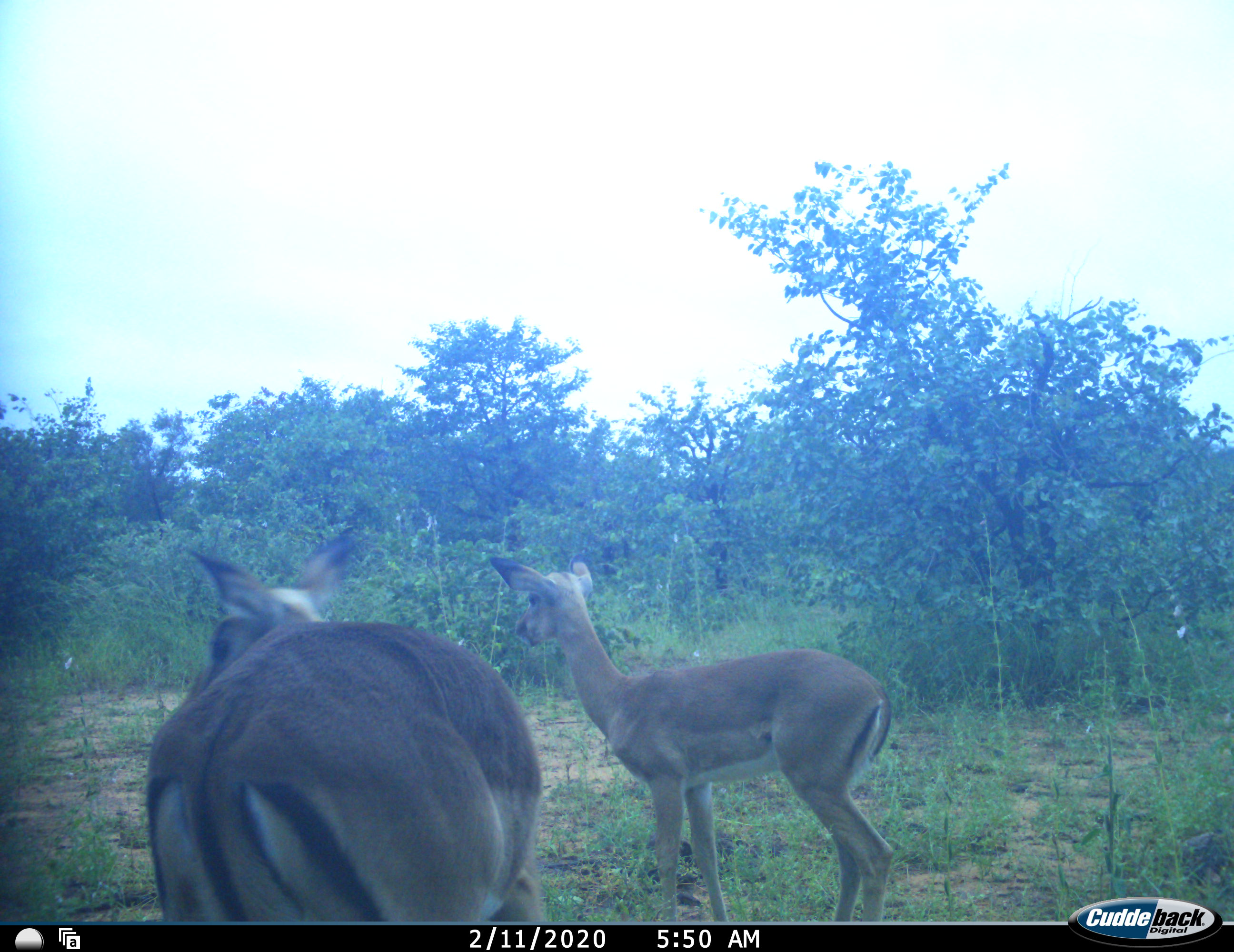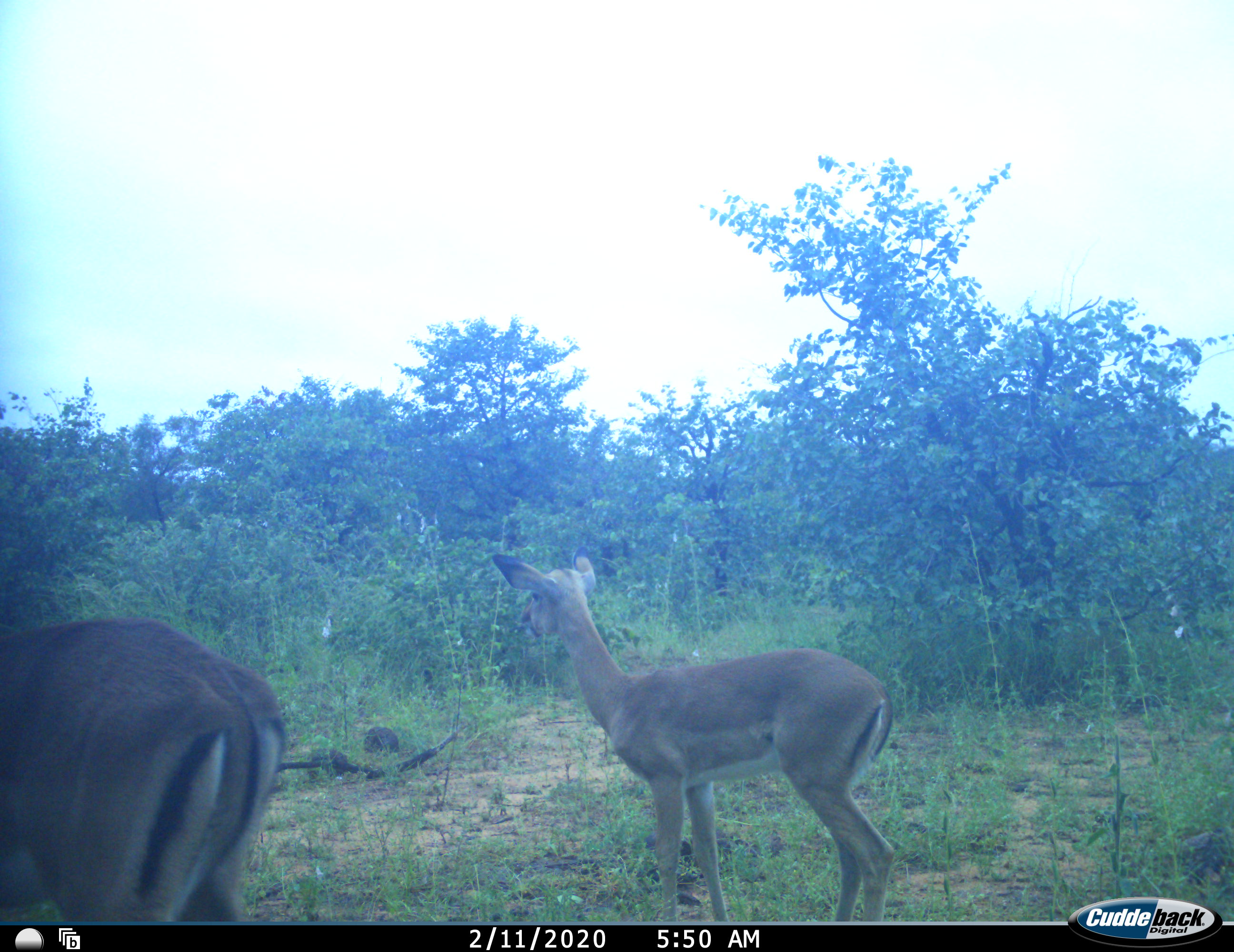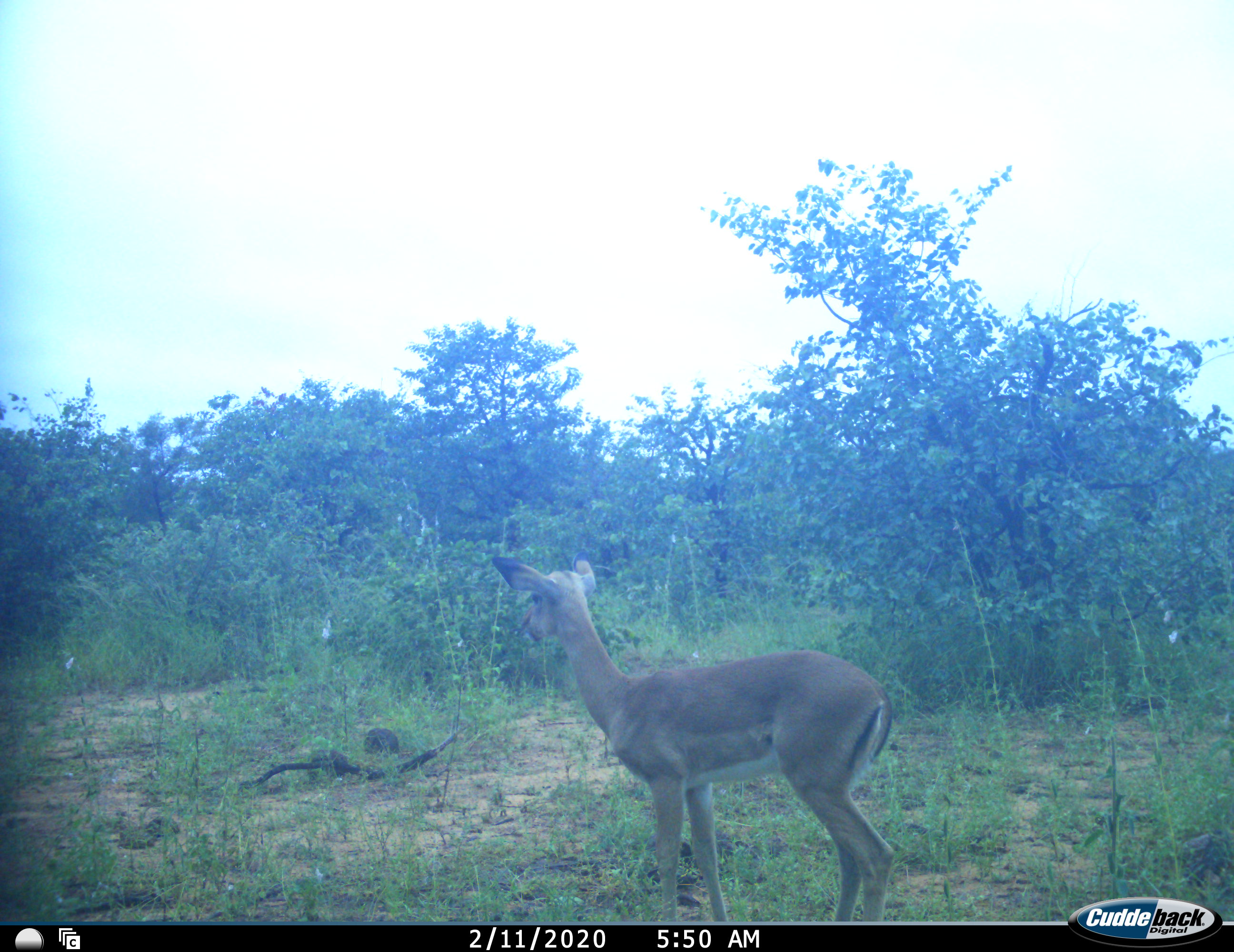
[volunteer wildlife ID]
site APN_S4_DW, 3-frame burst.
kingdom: Animalia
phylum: Chordata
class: Mammalia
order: Artiodactyla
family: Bovidae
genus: Aepyceros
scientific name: Aepyceros melampus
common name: impala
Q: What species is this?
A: Impala (Aepyceros melampus).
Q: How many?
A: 2.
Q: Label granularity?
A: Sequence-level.